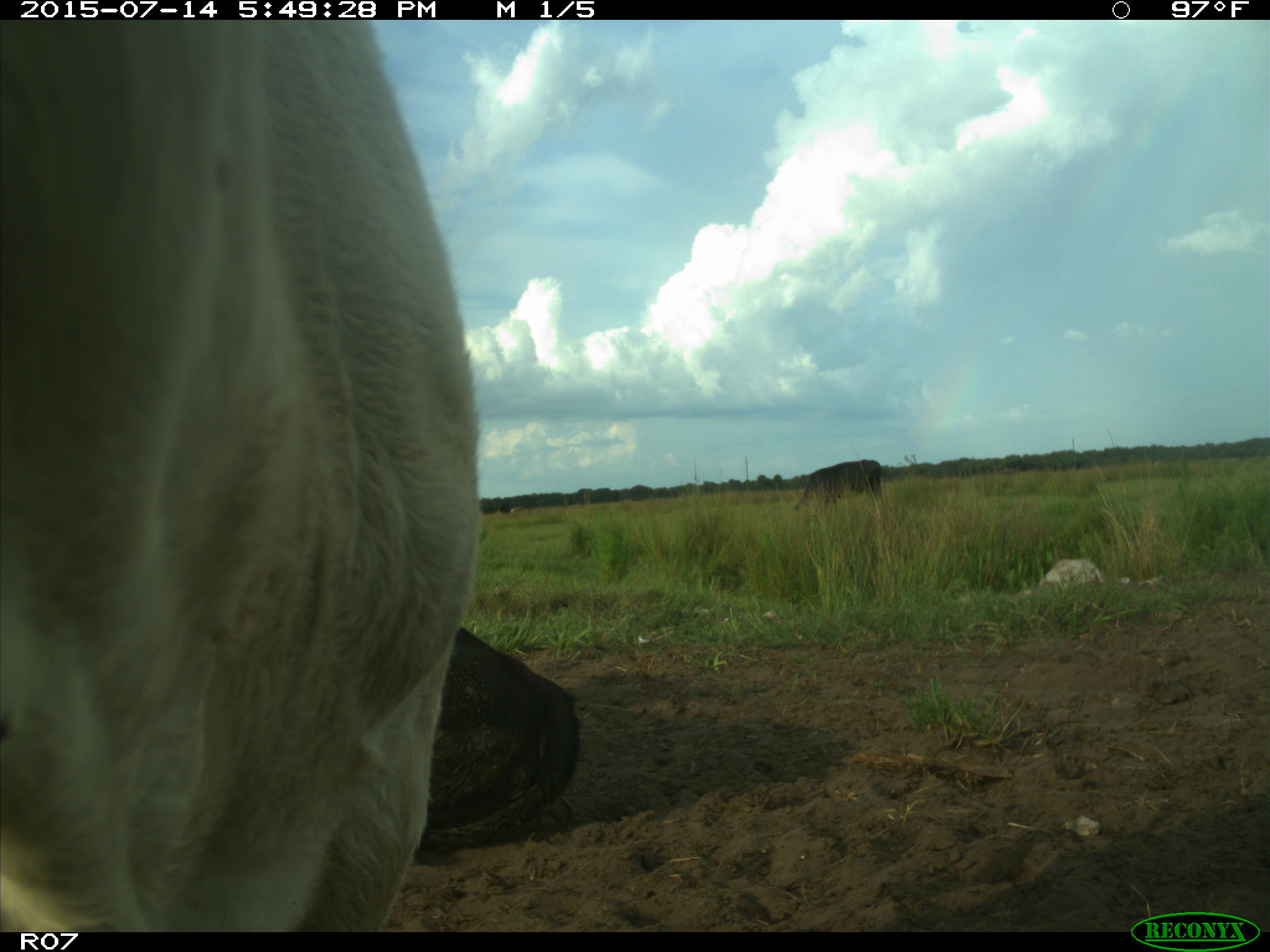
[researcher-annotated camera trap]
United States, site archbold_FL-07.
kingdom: Animalia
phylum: Chordata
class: Mammalia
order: Artiodactyla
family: Bovidae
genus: Bos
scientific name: Bos taurus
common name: domestic cow